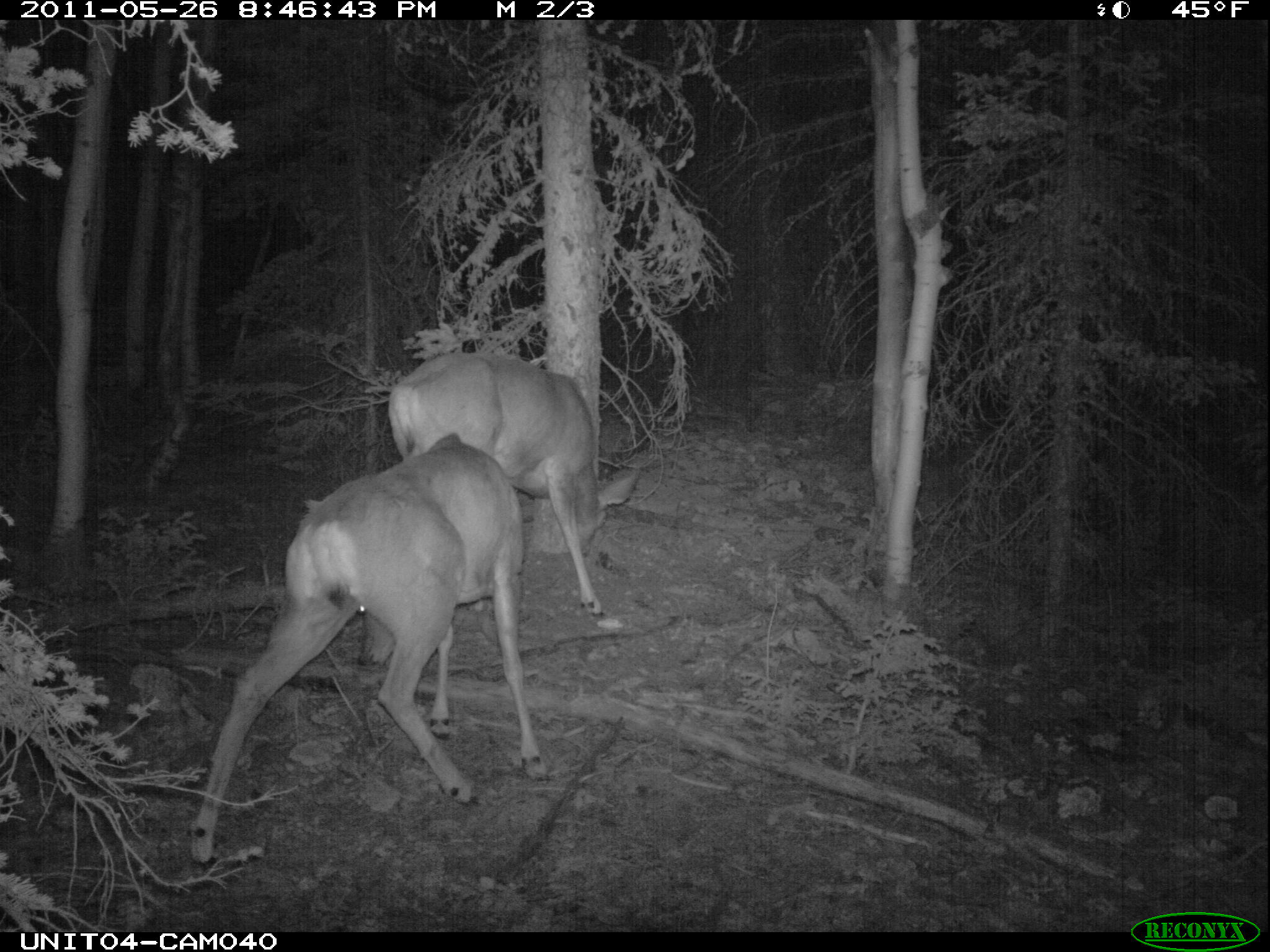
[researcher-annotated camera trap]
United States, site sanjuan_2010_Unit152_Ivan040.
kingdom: Animalia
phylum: Chordata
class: Mammalia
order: Artiodactyla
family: Cervidae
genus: Odocoileus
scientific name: Odocoileus hemionus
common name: mule deer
Odocoileus hemionus (mule deer).